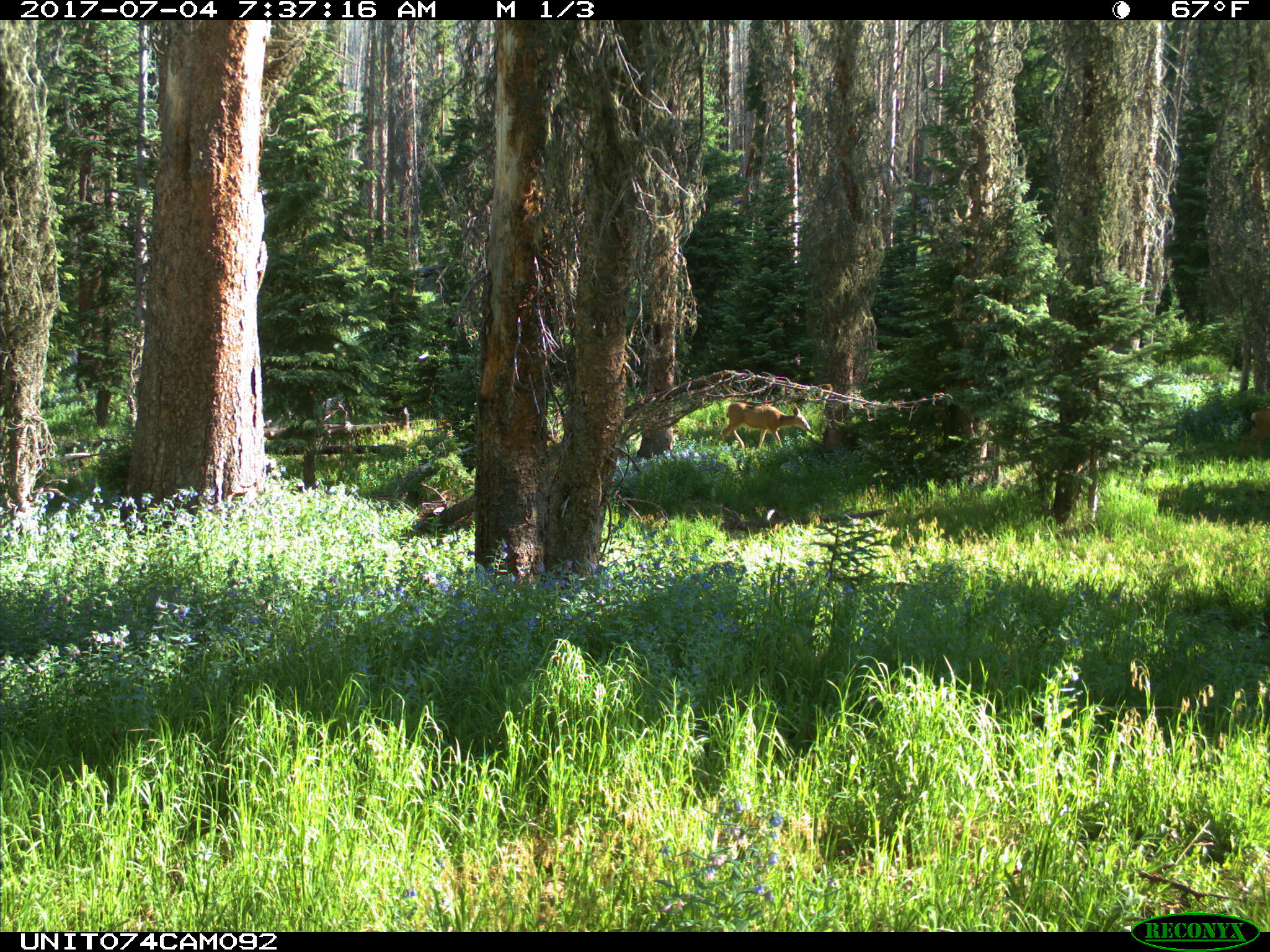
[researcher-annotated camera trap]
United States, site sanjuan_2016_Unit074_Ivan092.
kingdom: Animalia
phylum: Chordata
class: Mammalia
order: Artiodactyla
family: Cervidae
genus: Odocoileus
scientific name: Odocoileus hemionus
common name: mule deer